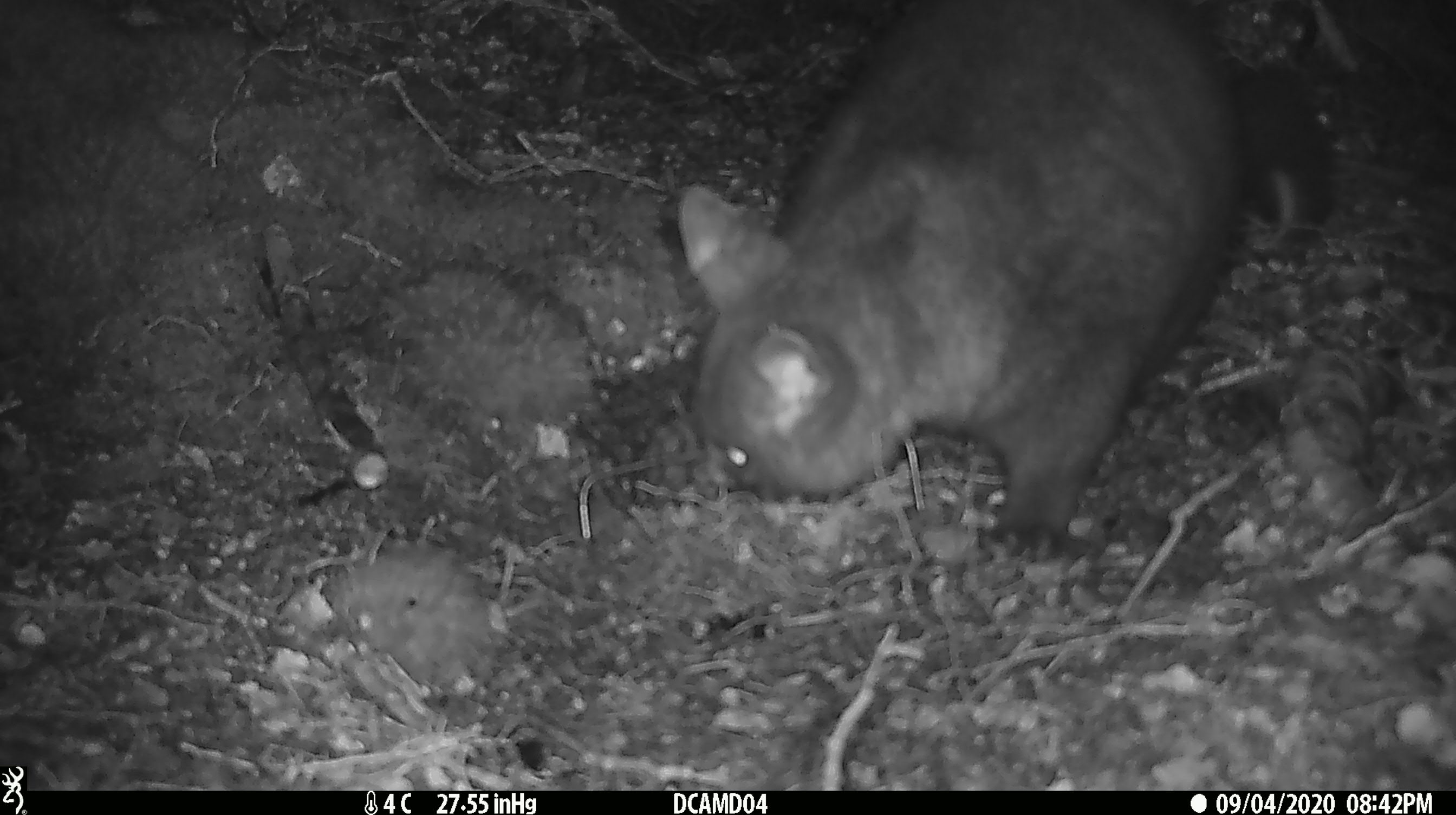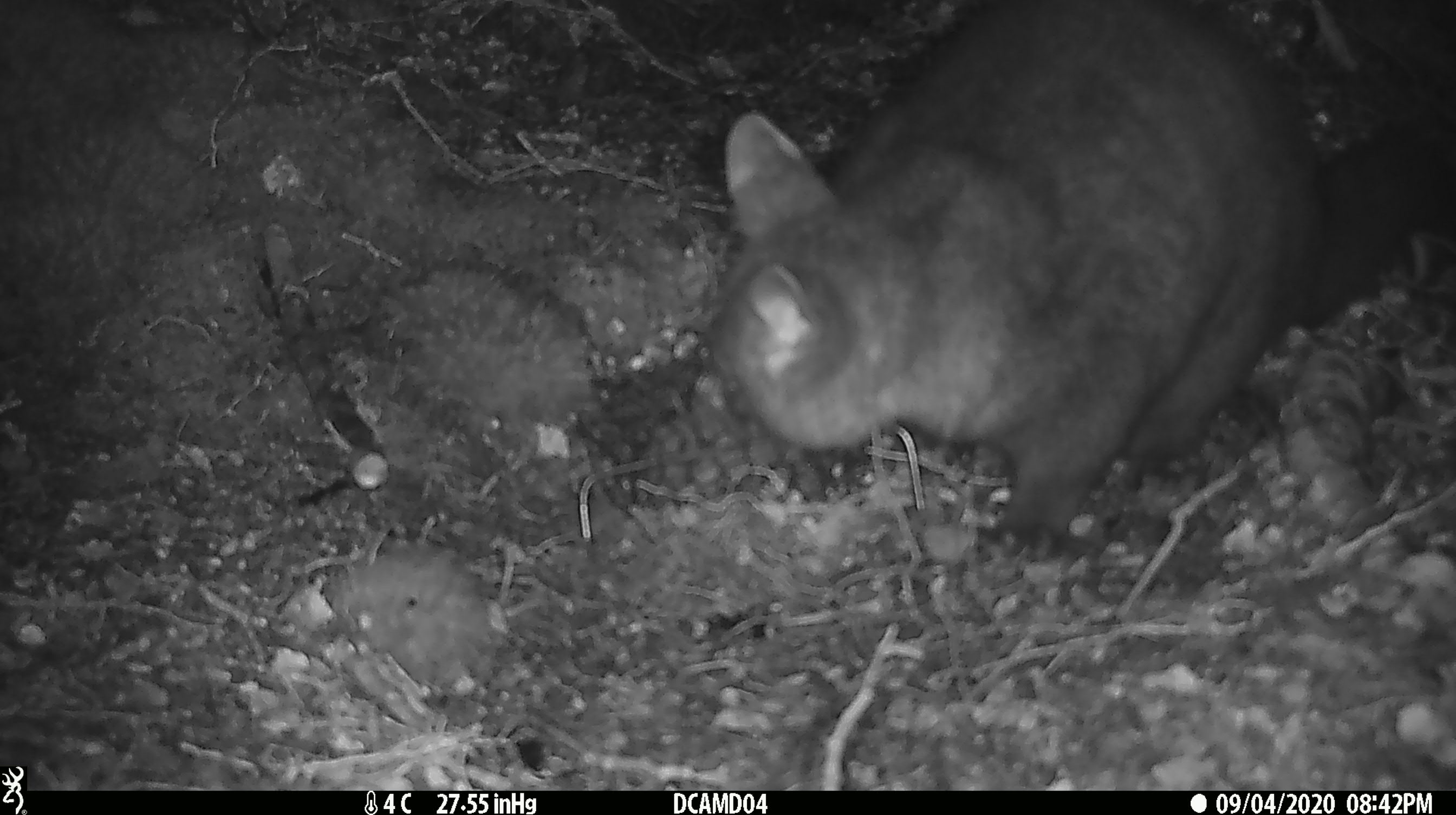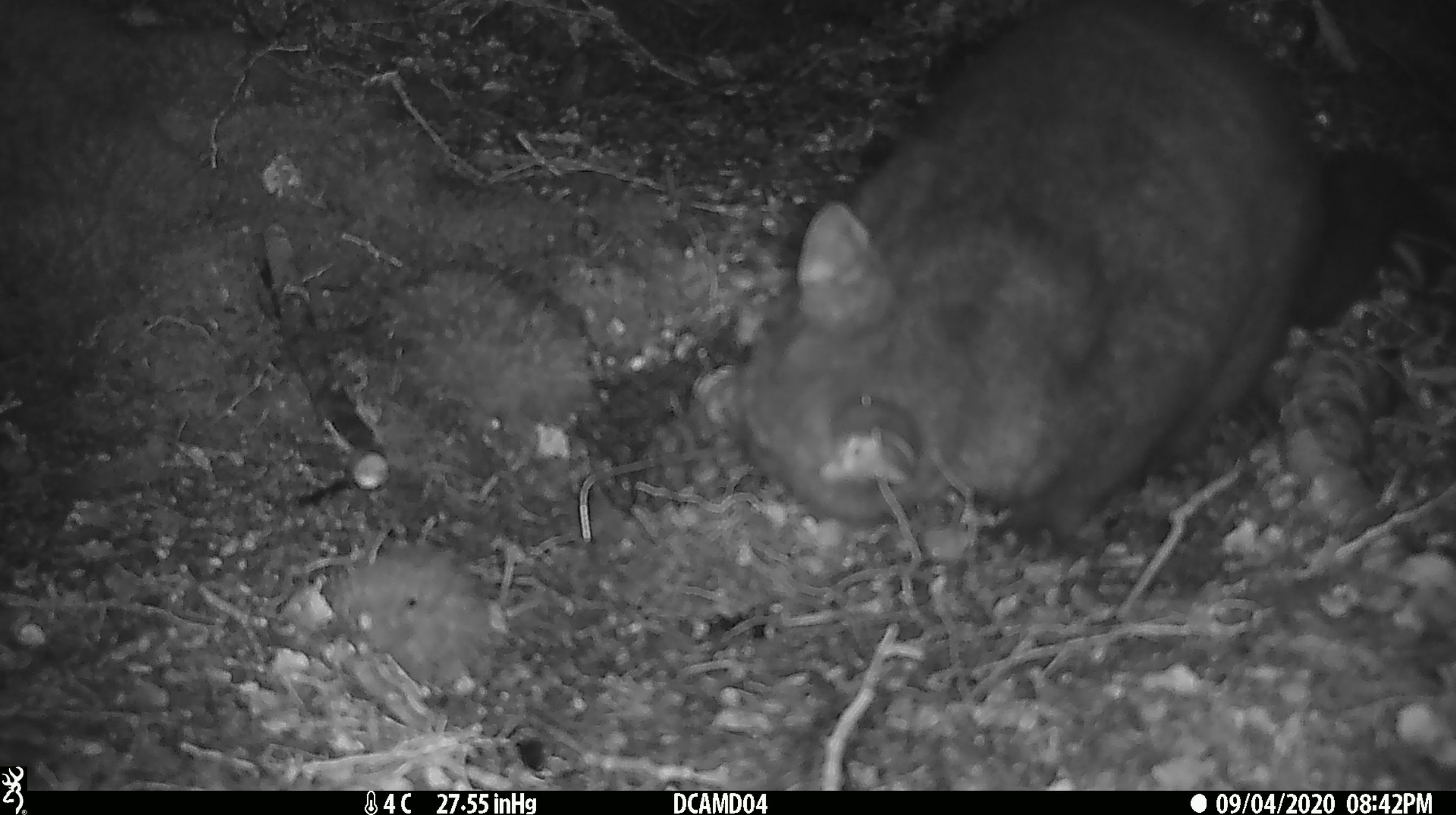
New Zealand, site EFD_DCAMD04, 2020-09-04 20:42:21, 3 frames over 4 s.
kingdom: Animalia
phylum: Chordata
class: Mammalia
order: Diprotodontia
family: Phalangeridae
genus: Trichosurus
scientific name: Trichosurus vulpecula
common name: common brushtail possum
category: possum